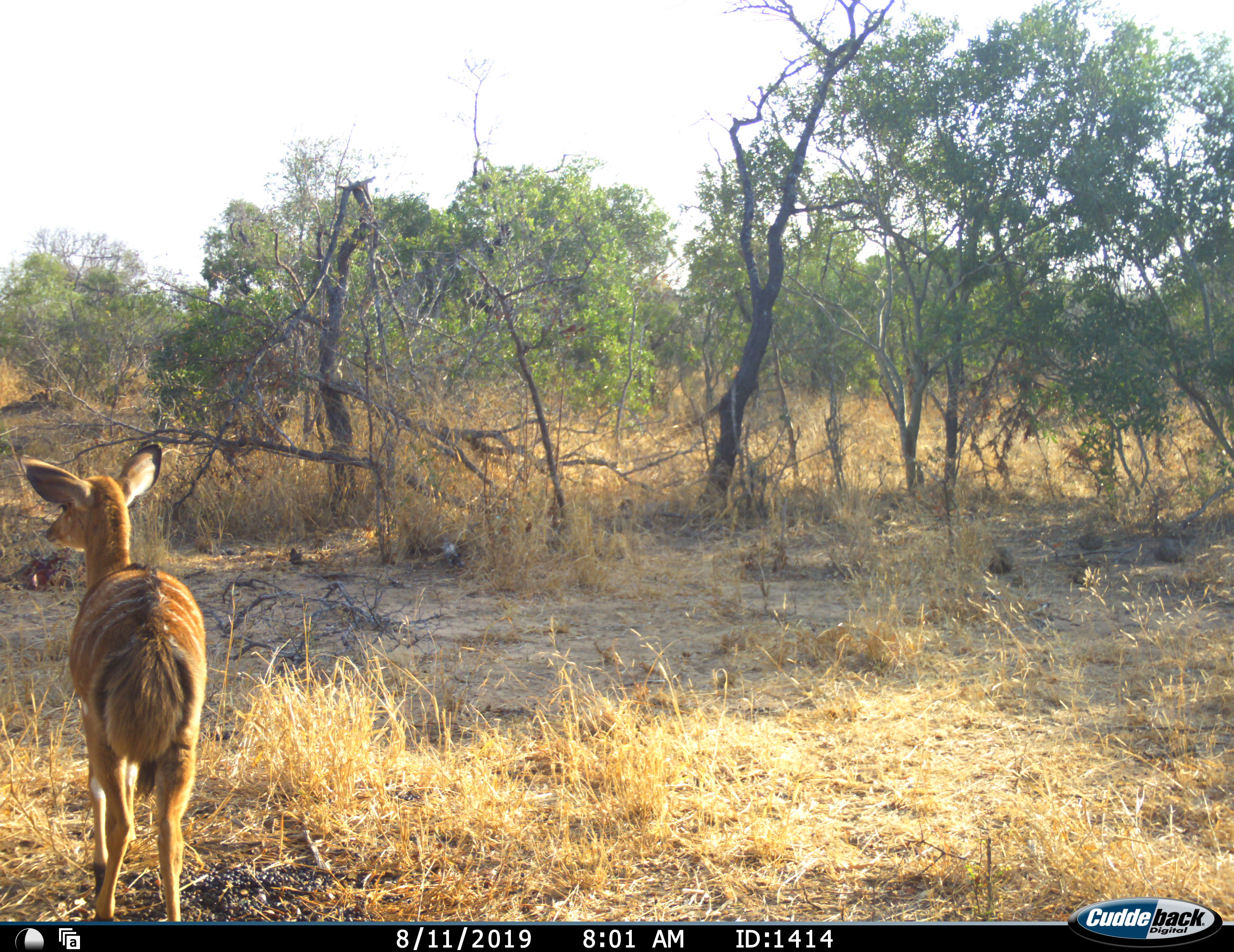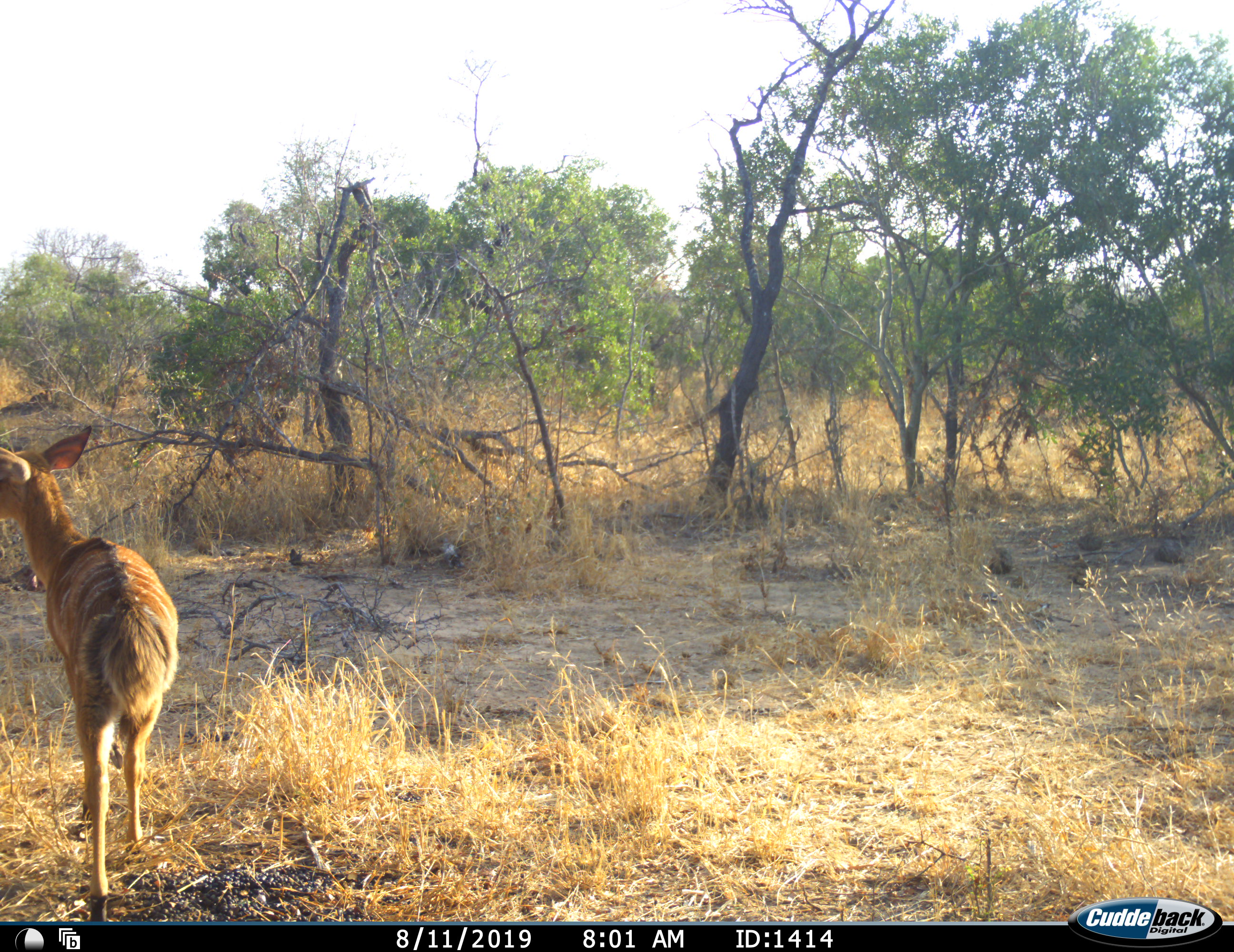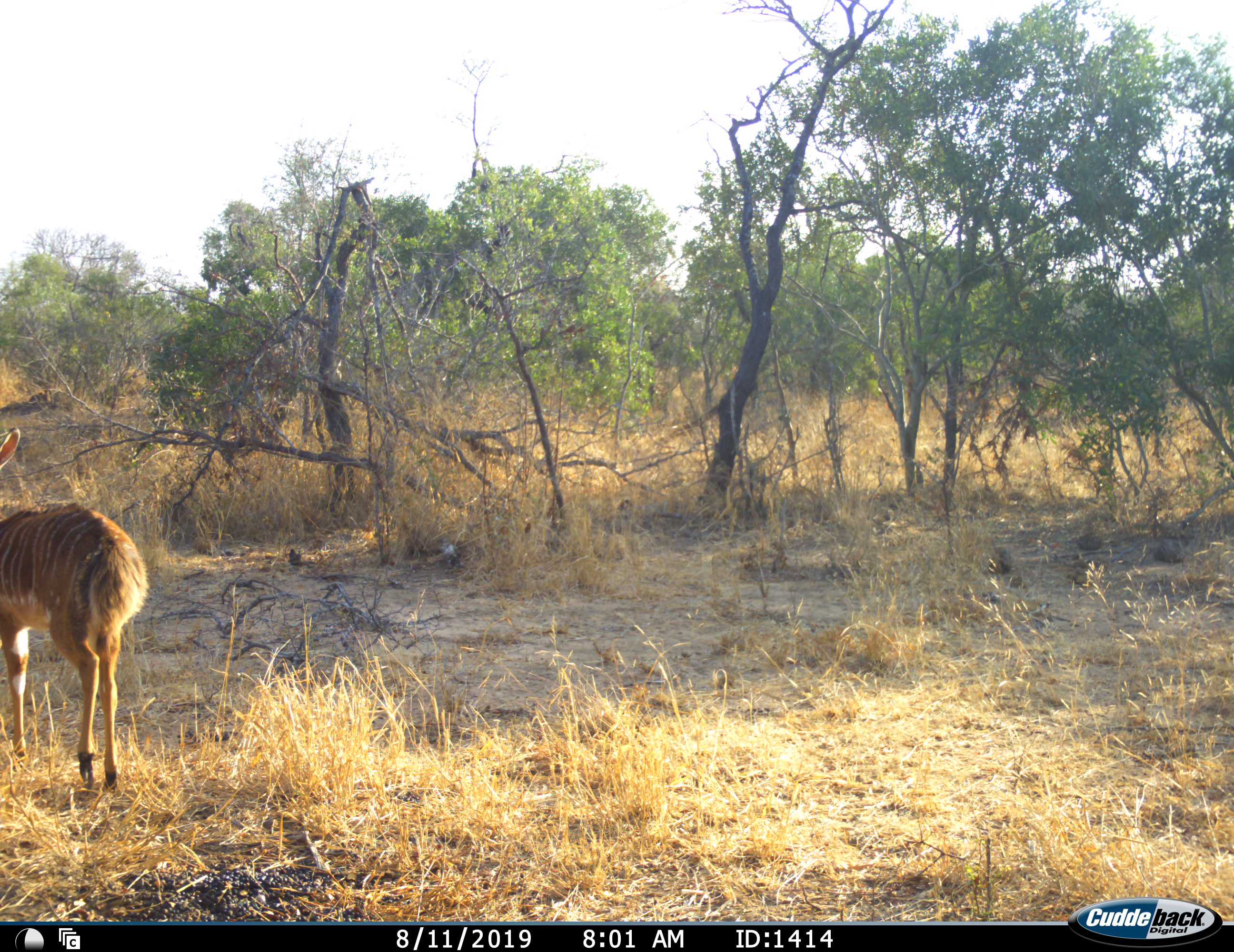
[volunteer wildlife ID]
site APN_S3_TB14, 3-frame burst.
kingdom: Animalia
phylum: Chordata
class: Mammalia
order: Artiodactyla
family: Bovidae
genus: Tragelaphus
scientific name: Tragelaphus angasii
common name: nyala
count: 1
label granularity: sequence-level